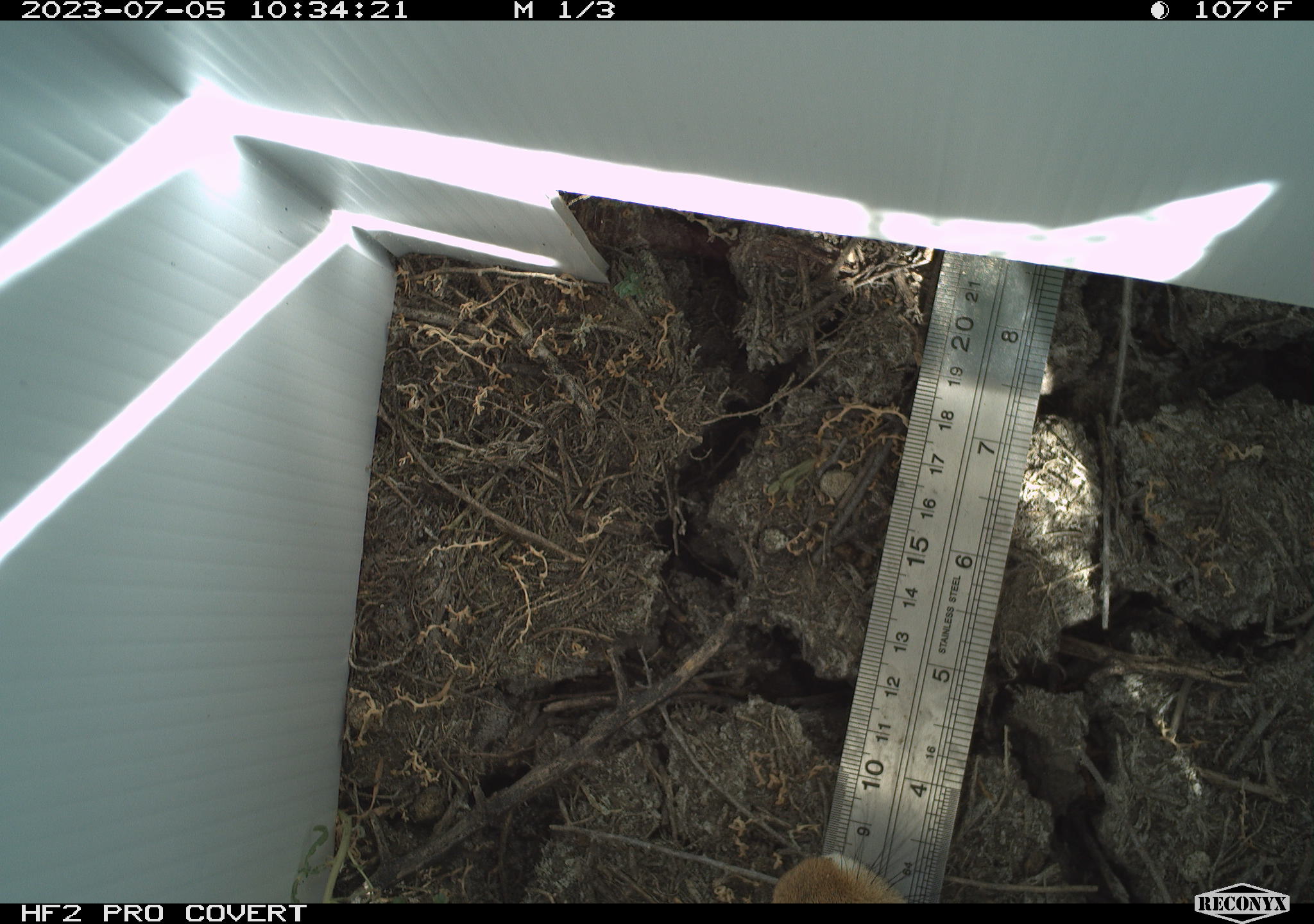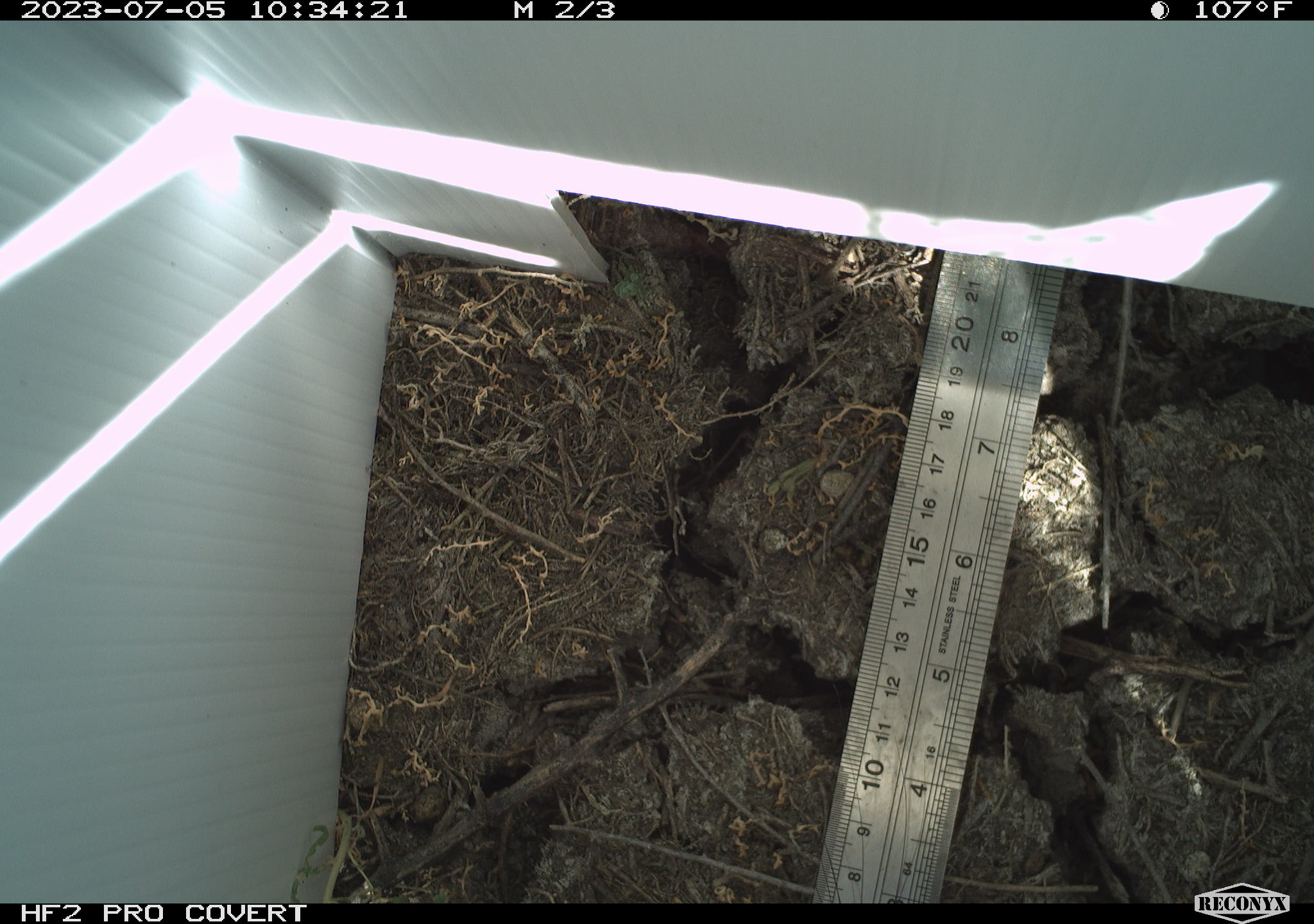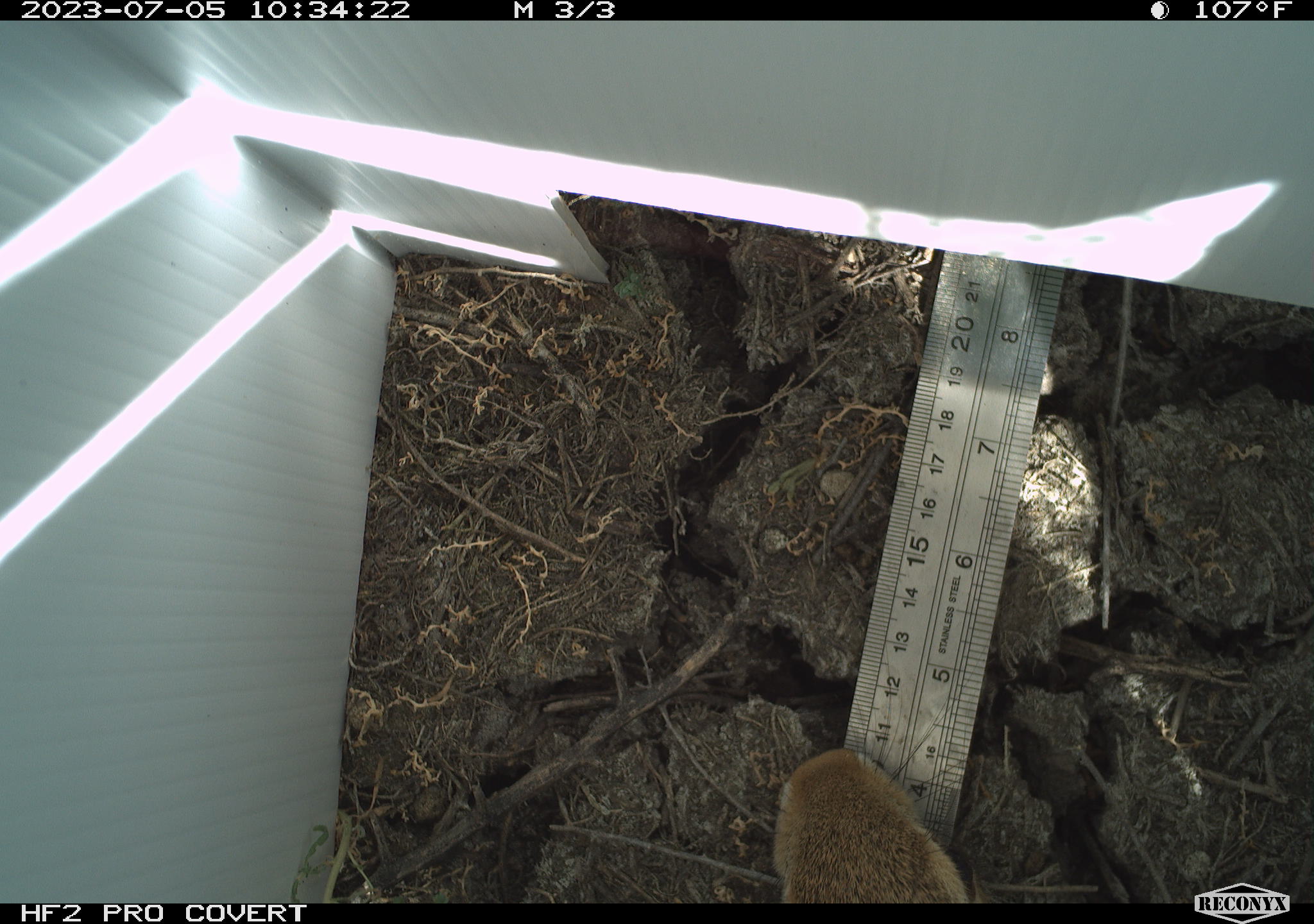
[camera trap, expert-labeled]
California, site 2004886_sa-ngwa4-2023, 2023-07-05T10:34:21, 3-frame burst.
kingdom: Animalia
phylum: Chordata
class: Mammalia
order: Lagomorpha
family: Leporidae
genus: Sylvilagus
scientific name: Sylvilagus audubonii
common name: desert cottontail